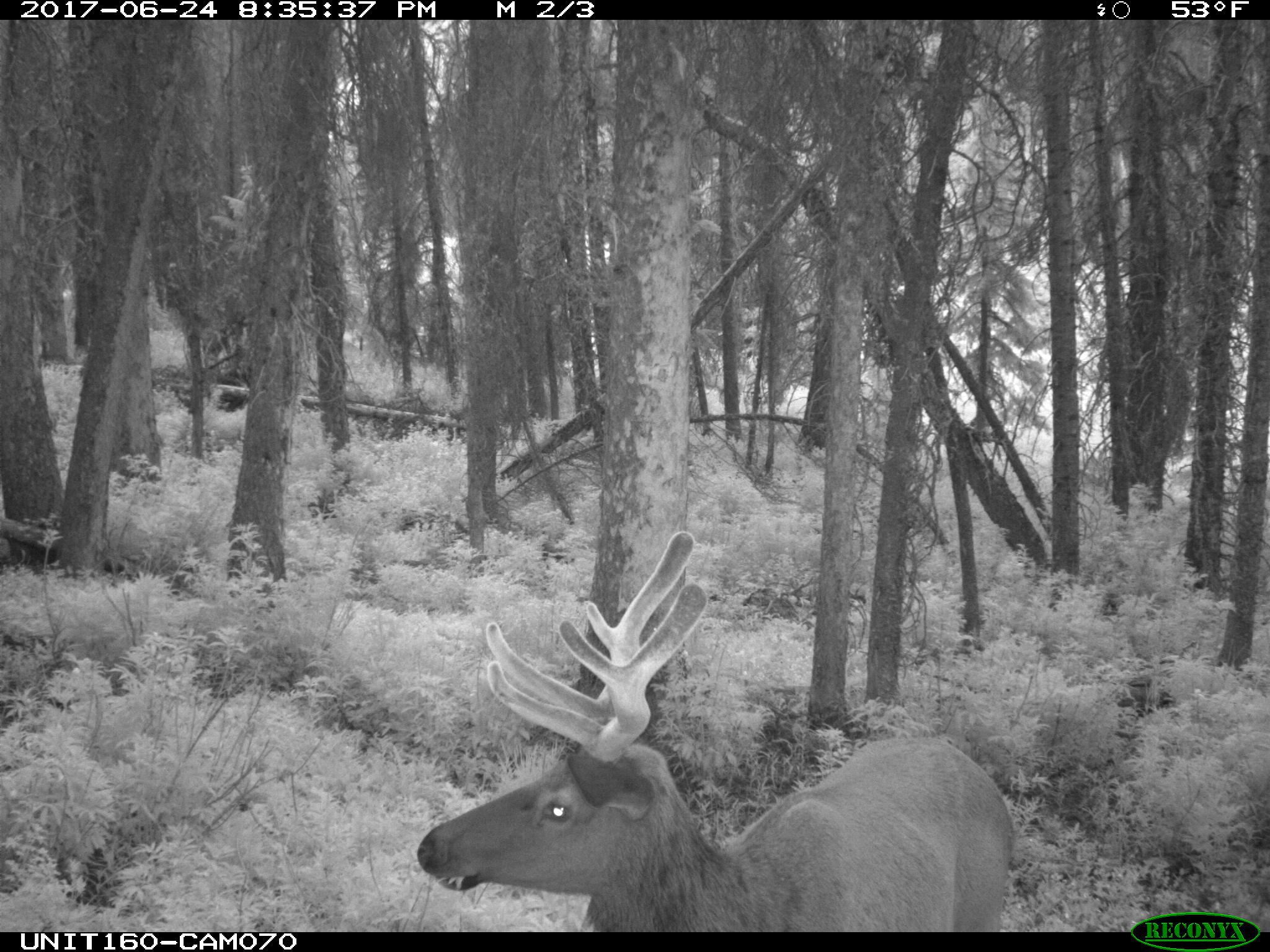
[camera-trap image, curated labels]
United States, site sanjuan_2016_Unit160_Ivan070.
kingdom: Animalia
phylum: Chordata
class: Mammalia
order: Artiodactyla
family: Cervidae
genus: Cervus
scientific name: Cervus elaphus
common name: red deer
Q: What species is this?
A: Cervus elaphus (red deer).